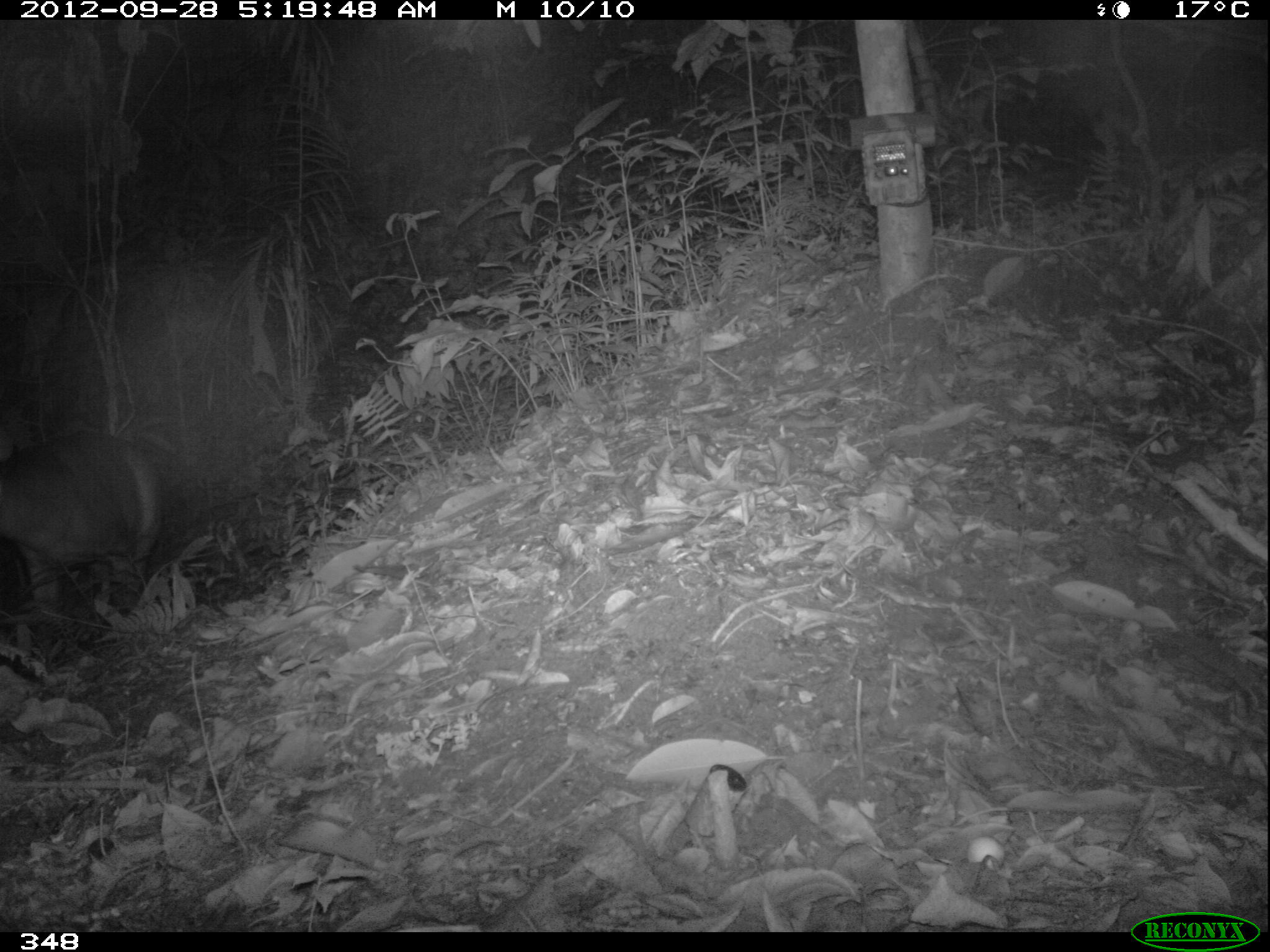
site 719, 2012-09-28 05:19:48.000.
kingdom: Animalia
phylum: Chordata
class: Mammalia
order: Artiodactyla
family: Cervidae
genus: Mazama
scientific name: Mazama americana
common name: red brocket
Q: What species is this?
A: Mazama americana (red brocket).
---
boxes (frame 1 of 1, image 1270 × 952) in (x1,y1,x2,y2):
mazama americana: (0,429,162,609)